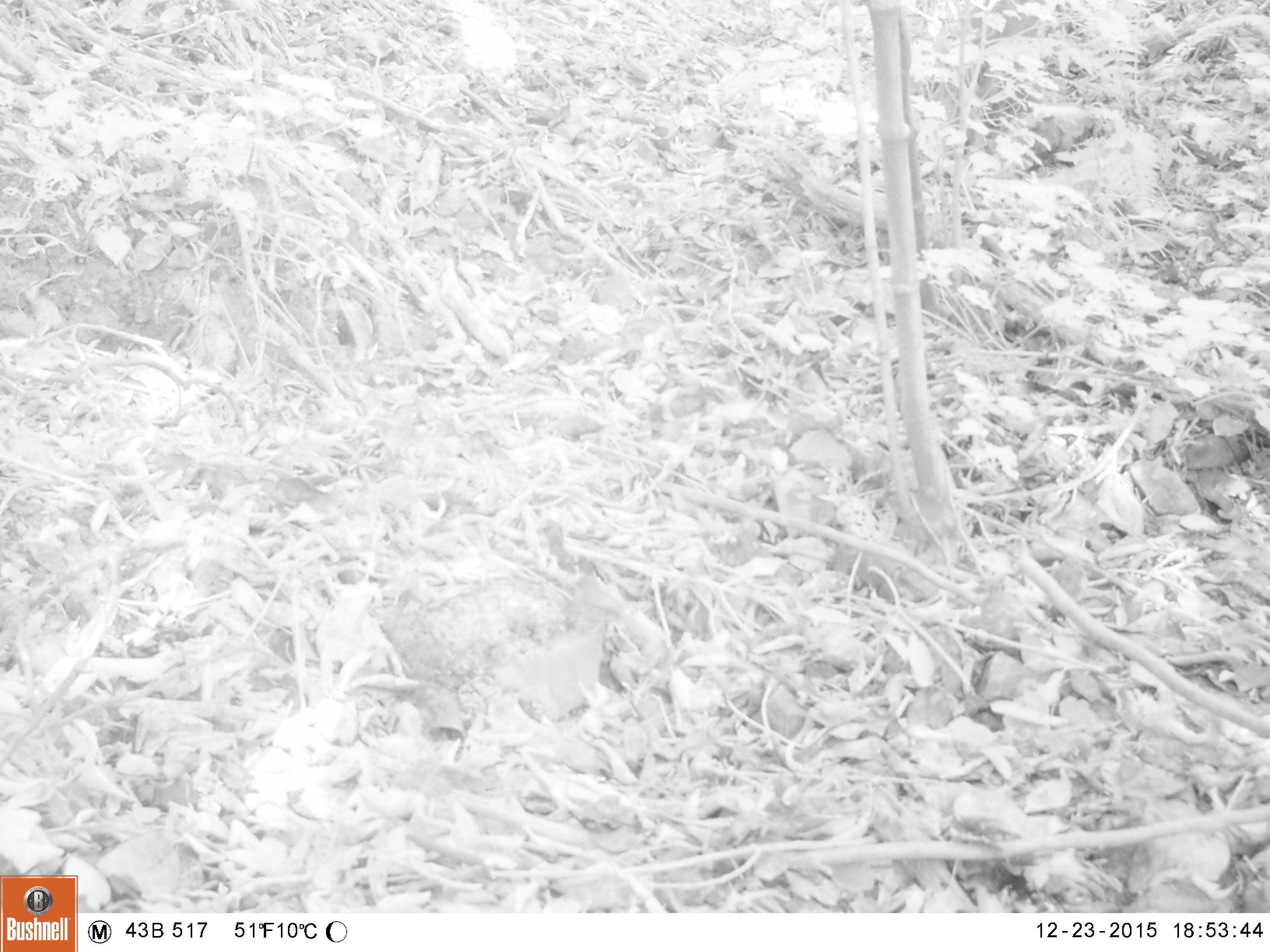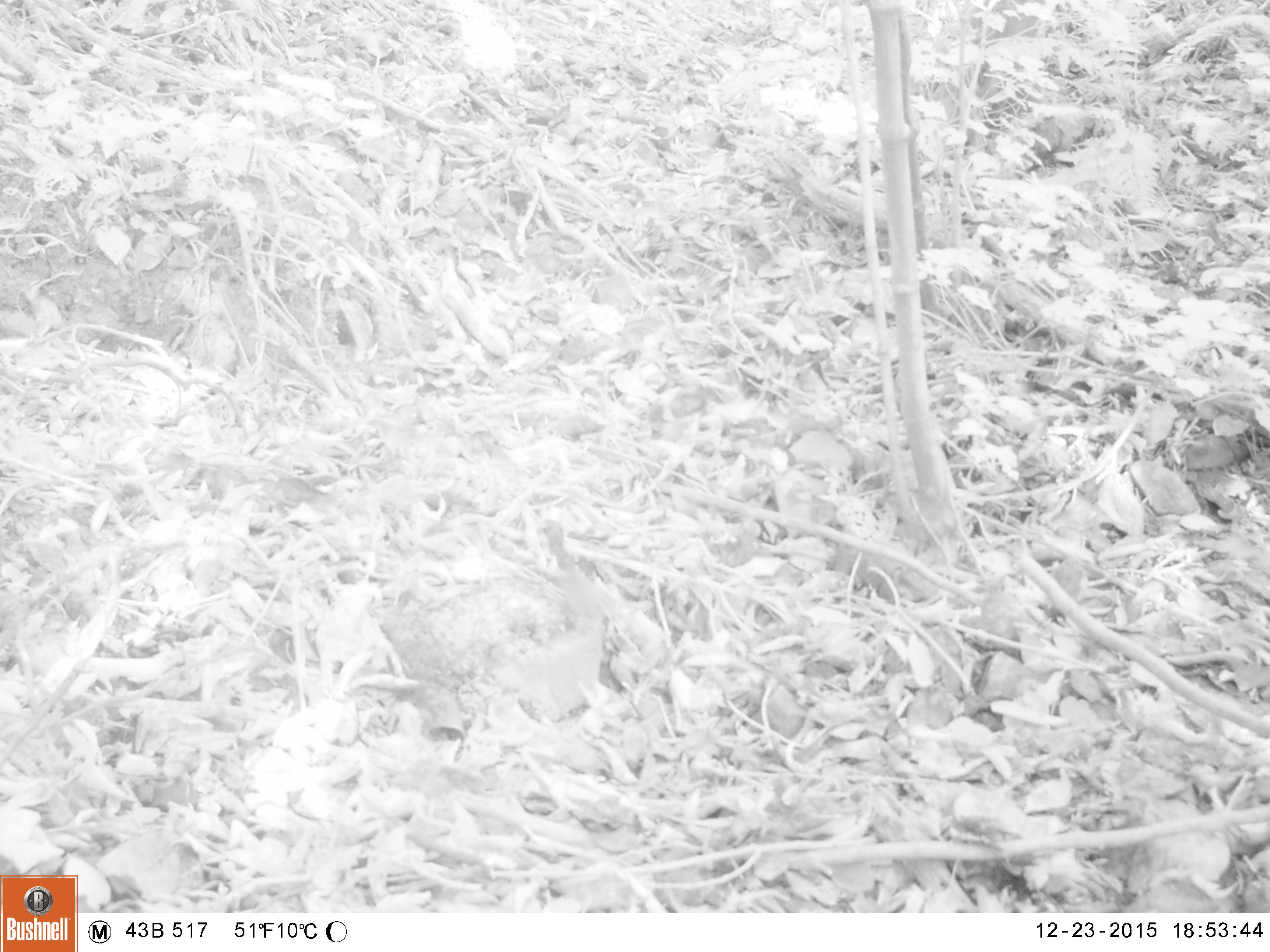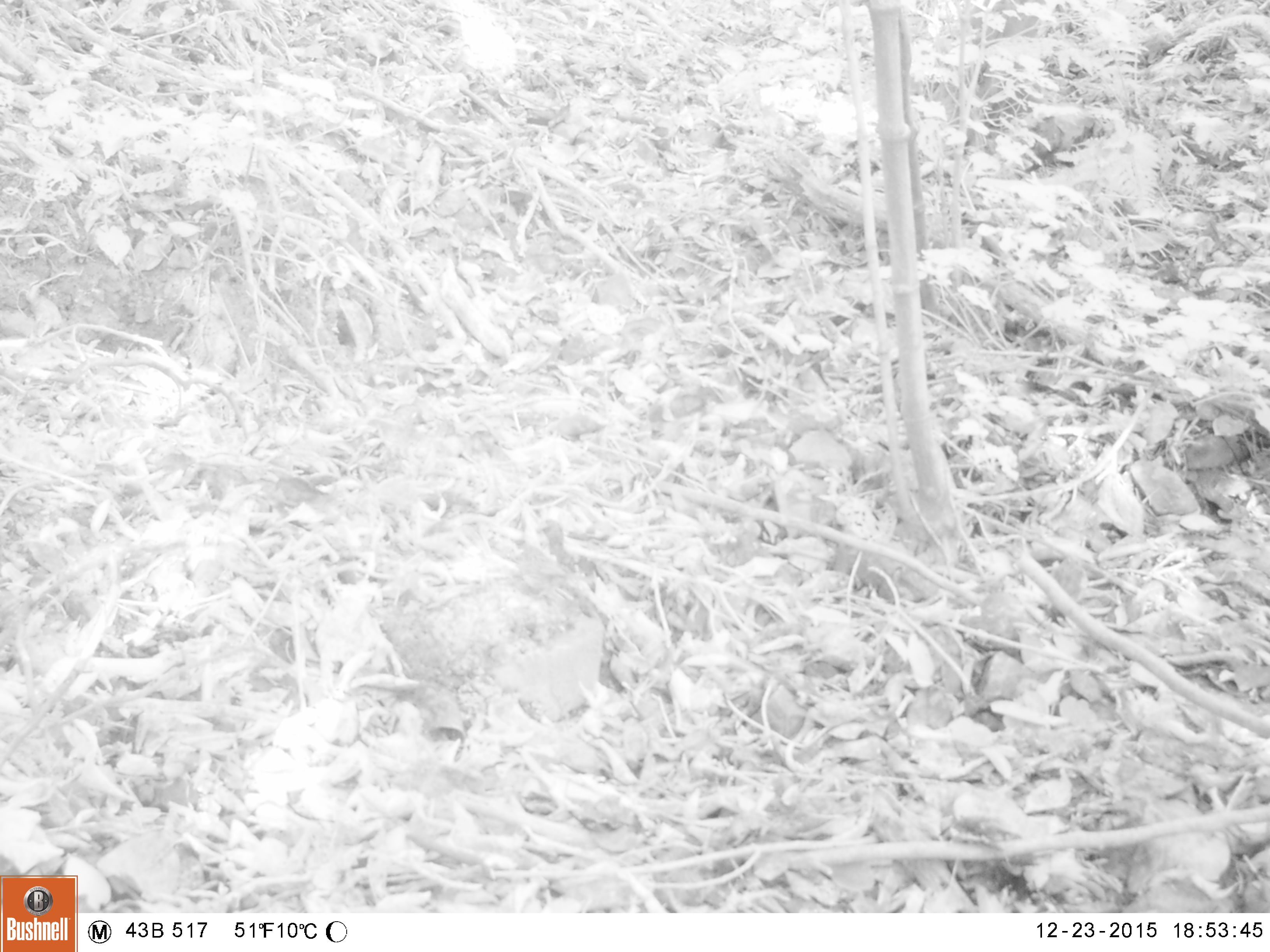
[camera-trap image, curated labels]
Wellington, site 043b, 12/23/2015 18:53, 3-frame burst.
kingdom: Animalia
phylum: Chordata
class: Aves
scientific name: Aves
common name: bird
Bird (Aves).